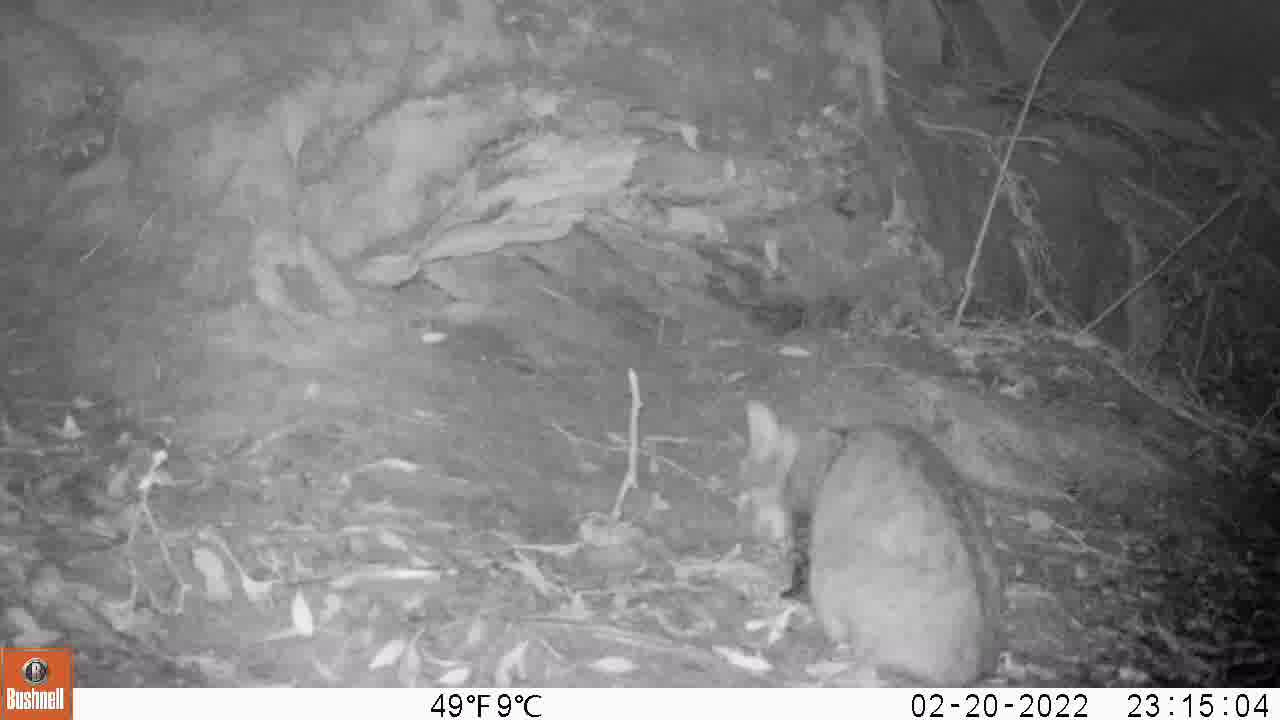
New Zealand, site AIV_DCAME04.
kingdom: Animalia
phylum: Chordata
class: Mammalia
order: Carnivora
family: Felidae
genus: Felis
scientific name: Felis catus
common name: domestic cat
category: cat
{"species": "cat (domestic cat) (Felis catus)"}